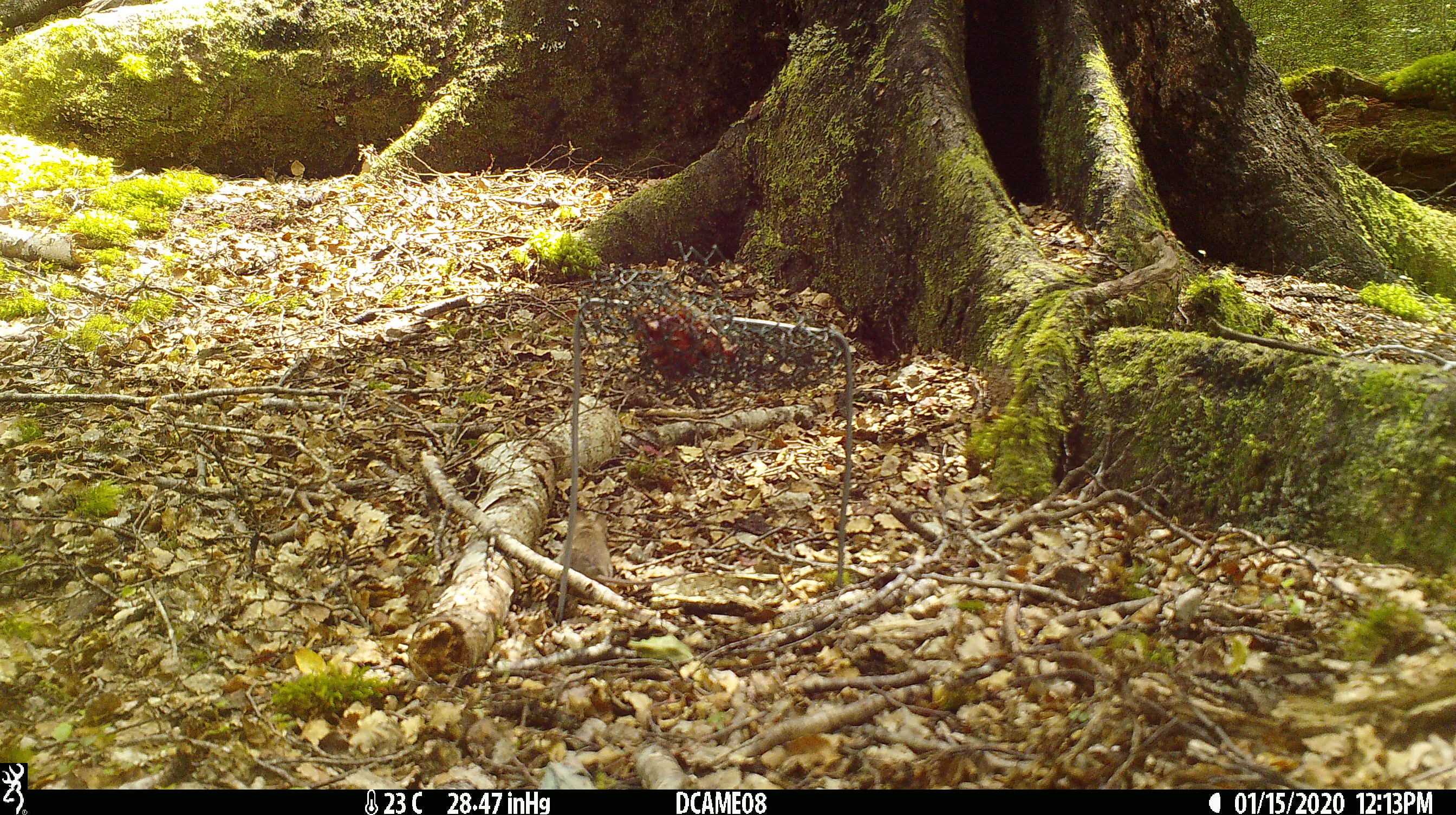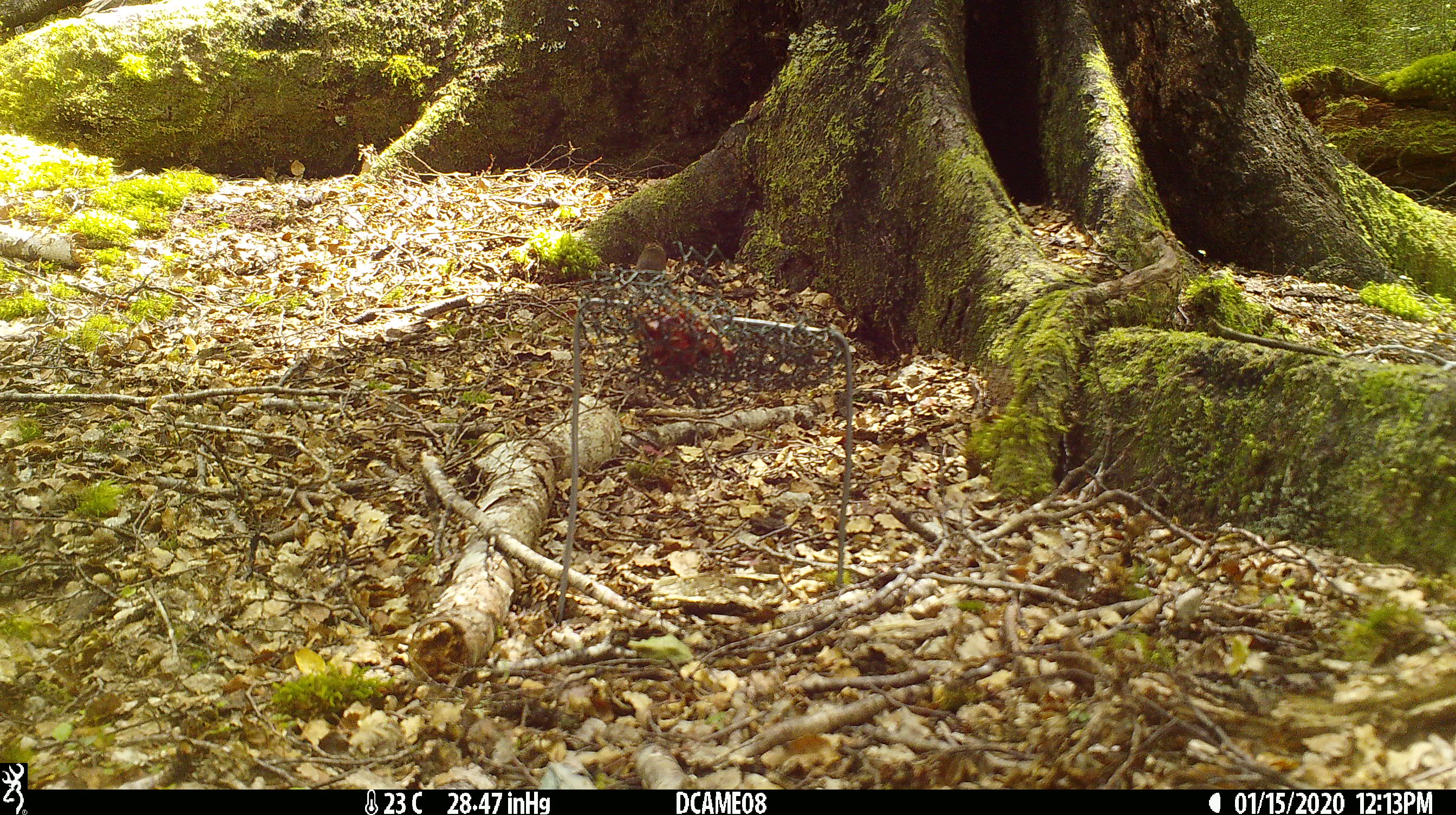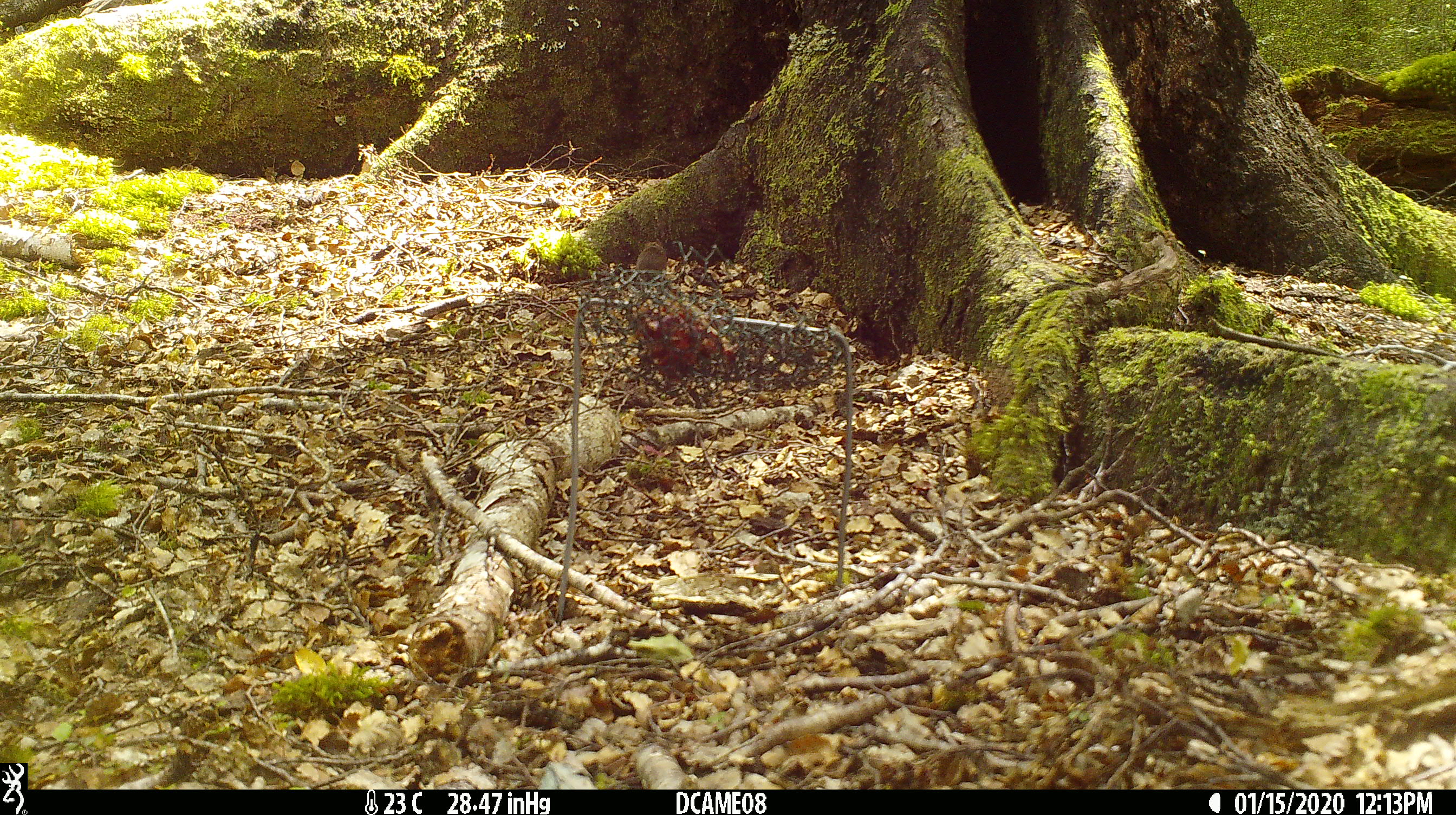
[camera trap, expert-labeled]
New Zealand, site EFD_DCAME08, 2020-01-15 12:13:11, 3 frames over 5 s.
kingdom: Animalia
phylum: Chordata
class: Mammalia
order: Rodentia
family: Muridae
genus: Mus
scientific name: Mus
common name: mouse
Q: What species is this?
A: Mouse (Mus).